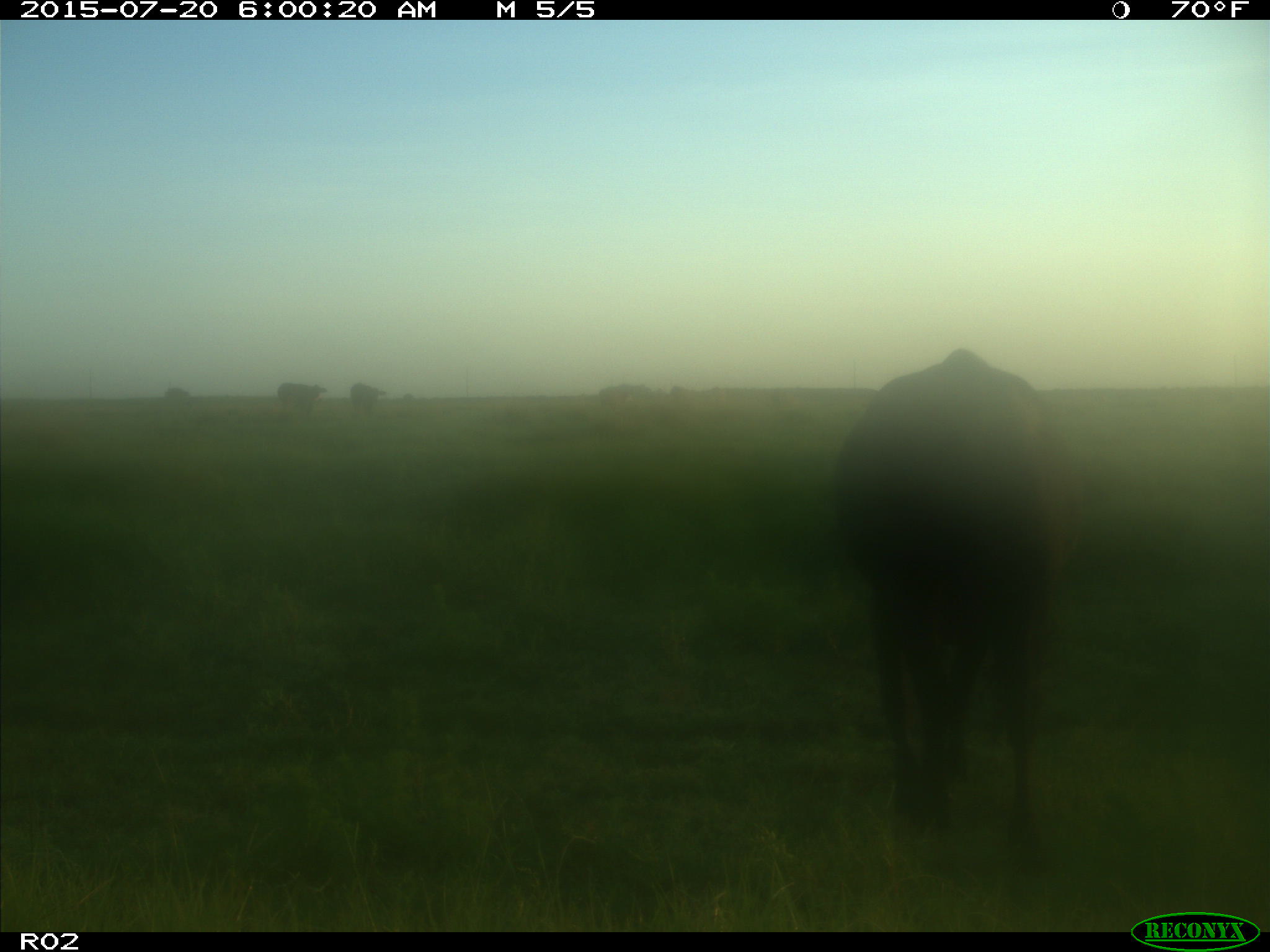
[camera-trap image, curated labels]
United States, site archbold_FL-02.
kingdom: Animalia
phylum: Chordata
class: Mammalia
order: Artiodactyla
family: Bovidae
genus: Bos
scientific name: Bos taurus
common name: domestic cow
Bos taurus (domestic cow).